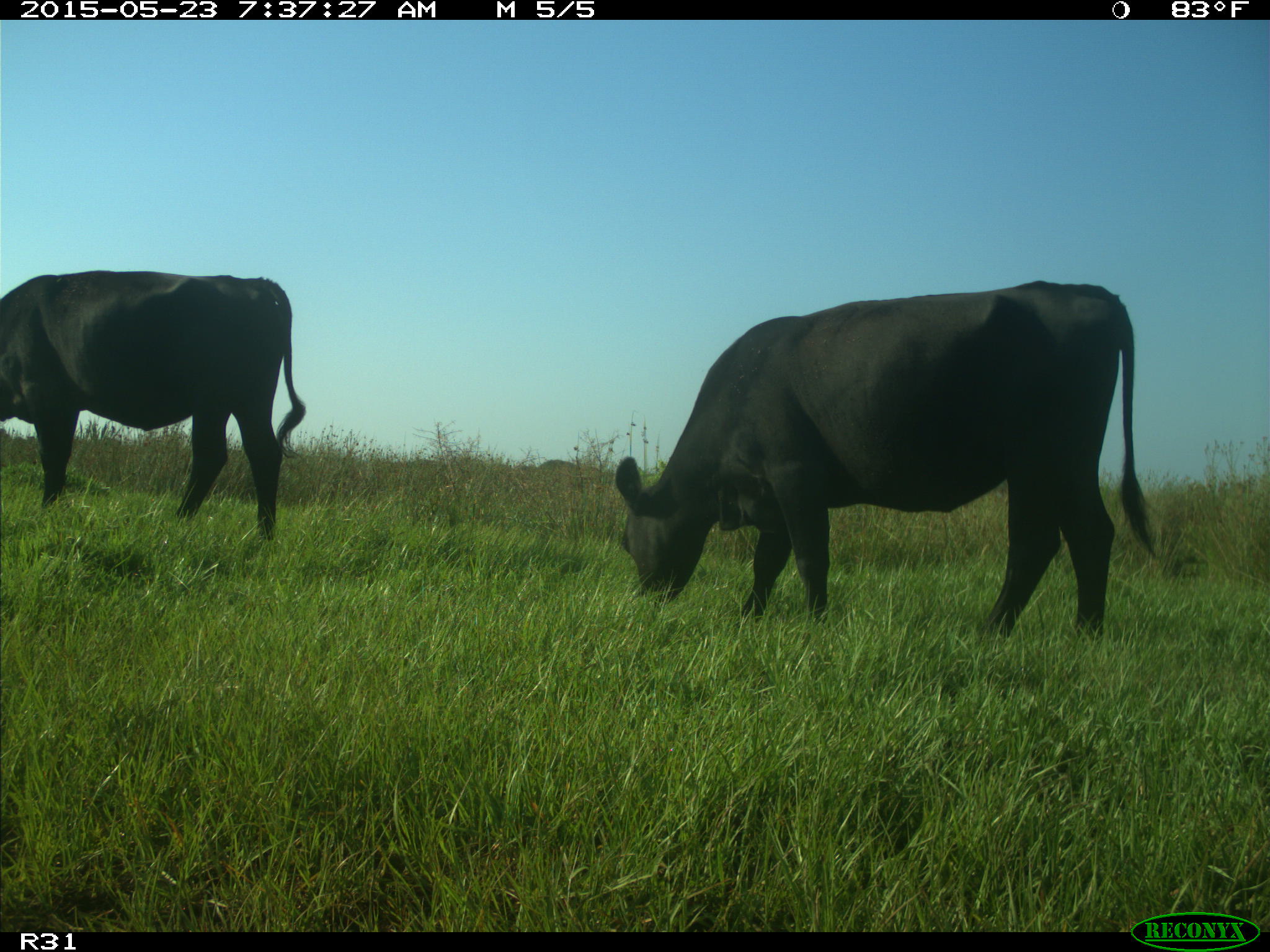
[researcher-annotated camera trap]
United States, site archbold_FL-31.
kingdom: Animalia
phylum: Chordata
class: Mammalia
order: Artiodactyla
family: Bovidae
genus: Bos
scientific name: Bos taurus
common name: domestic cow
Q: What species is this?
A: Bos taurus (domestic cow).